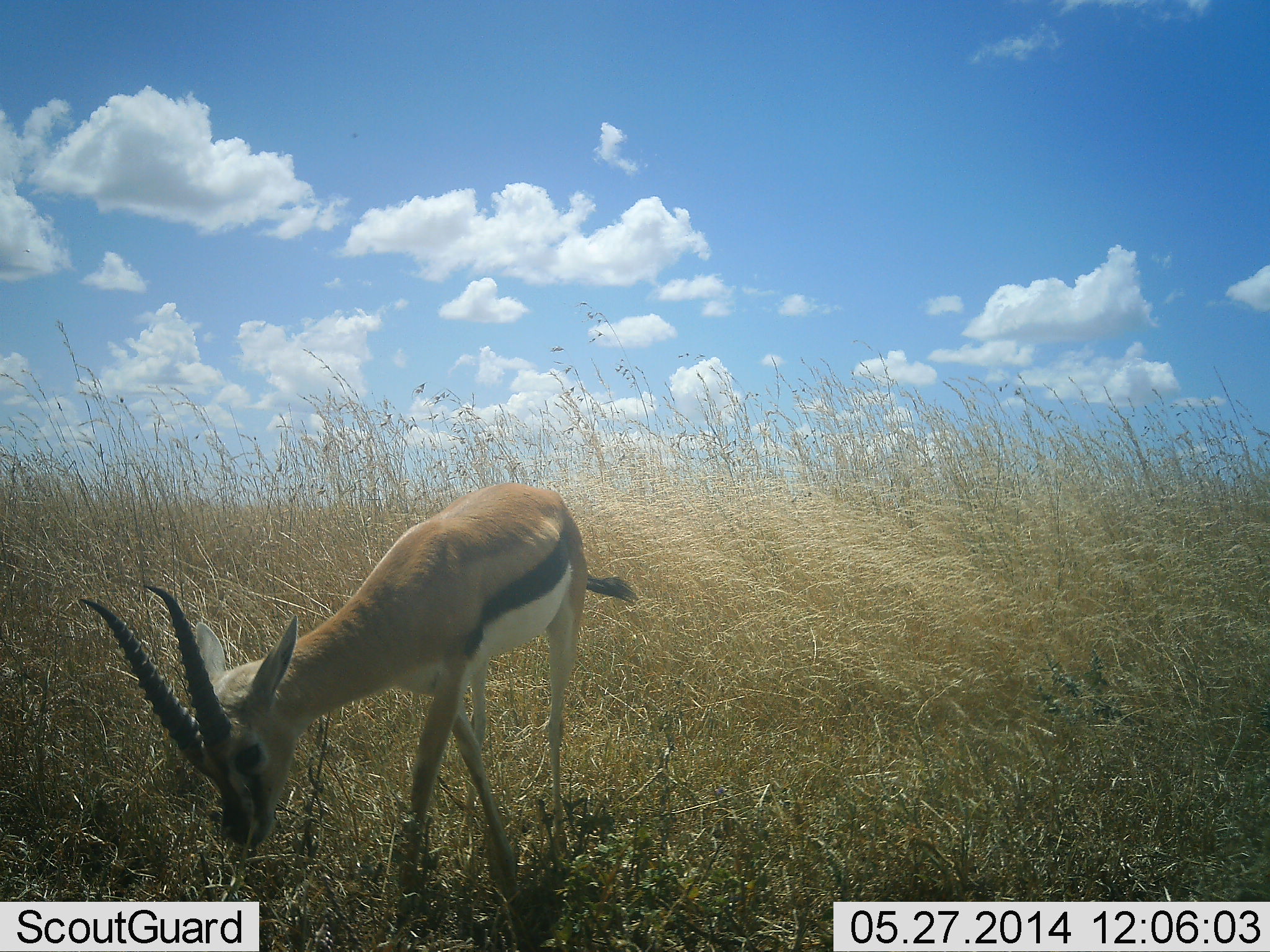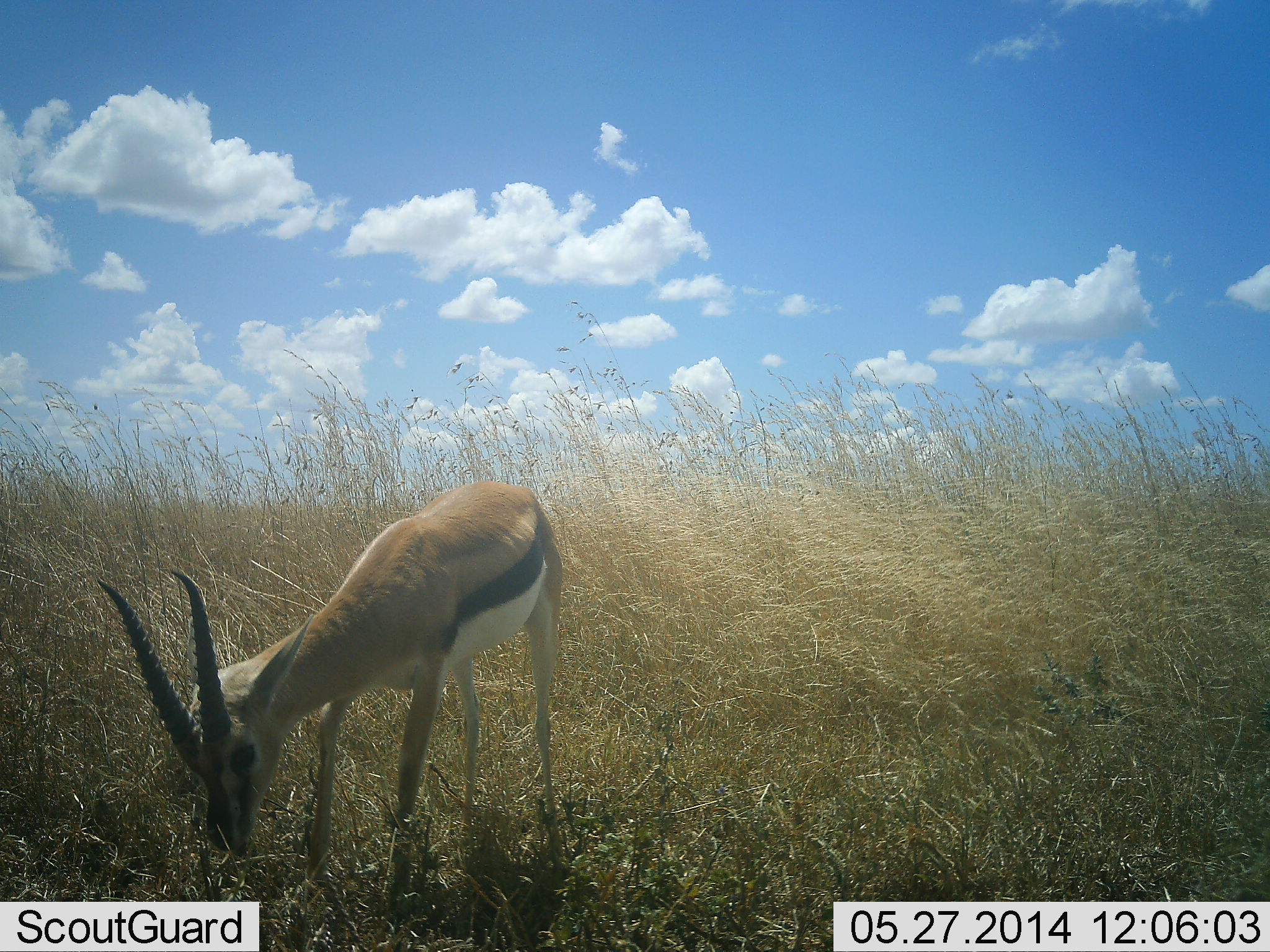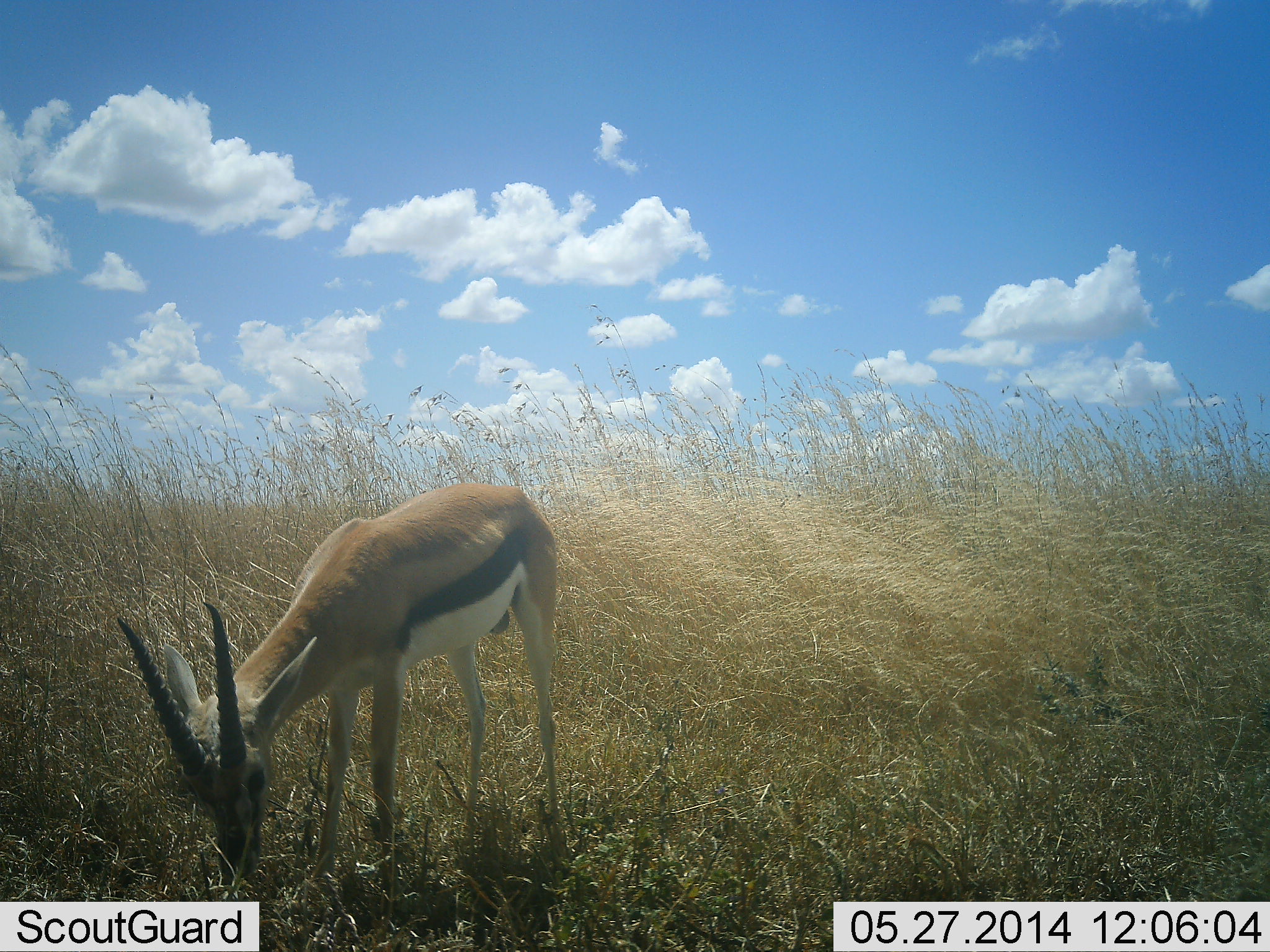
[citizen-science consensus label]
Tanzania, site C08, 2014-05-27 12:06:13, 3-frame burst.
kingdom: Animalia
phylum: Chordata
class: Mammalia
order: Artiodactyla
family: Bovidae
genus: Eudorcas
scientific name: Eudorcas thomsonii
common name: thomson's gazelle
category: gazellethomsons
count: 1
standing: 30%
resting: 0%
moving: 0%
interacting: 0%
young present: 0%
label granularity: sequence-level